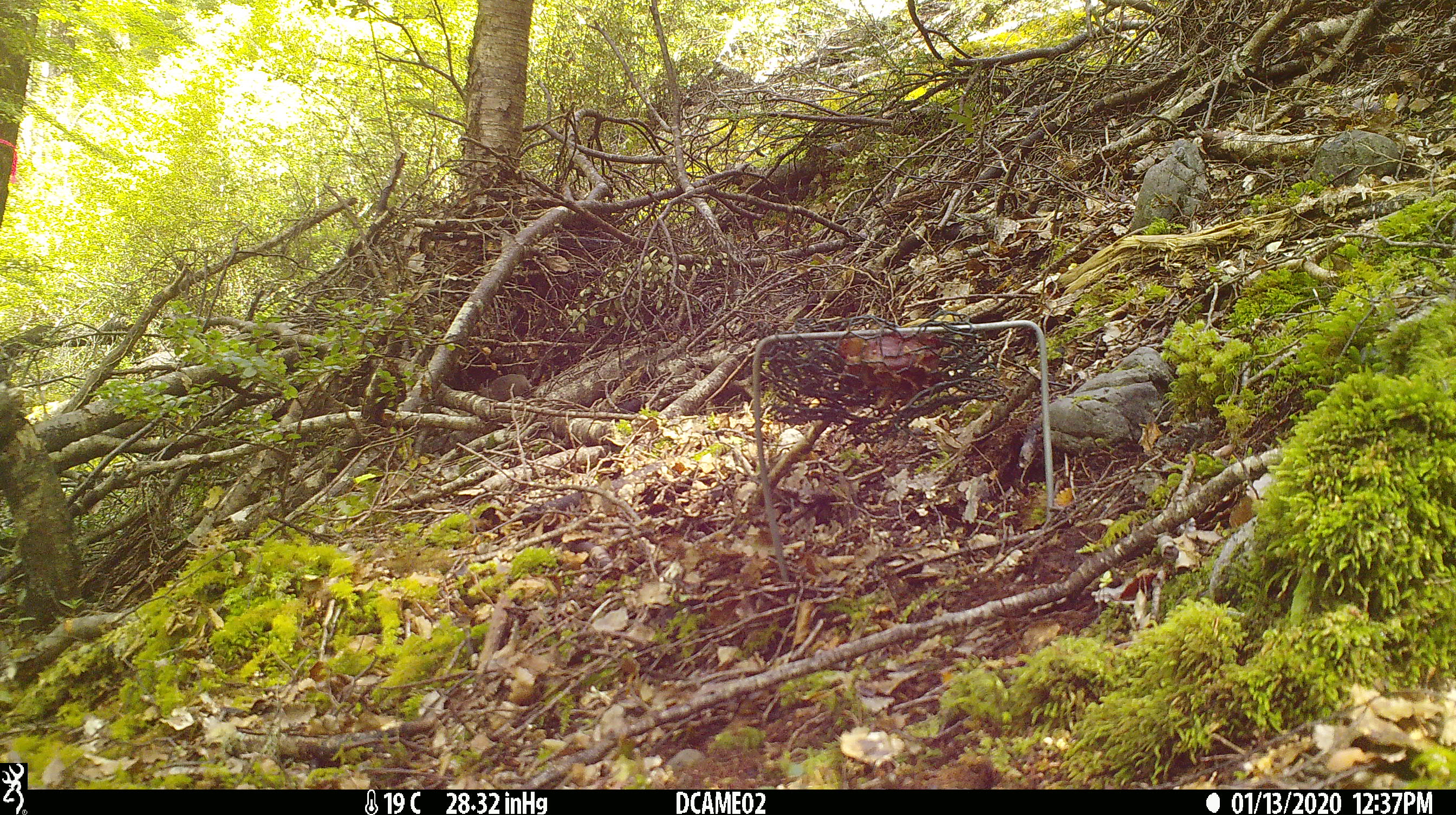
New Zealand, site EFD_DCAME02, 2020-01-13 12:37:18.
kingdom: Animalia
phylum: Chordata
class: Mammalia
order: Rodentia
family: Muridae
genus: Mus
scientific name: Mus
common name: mouse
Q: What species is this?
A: Mouse (Mus).